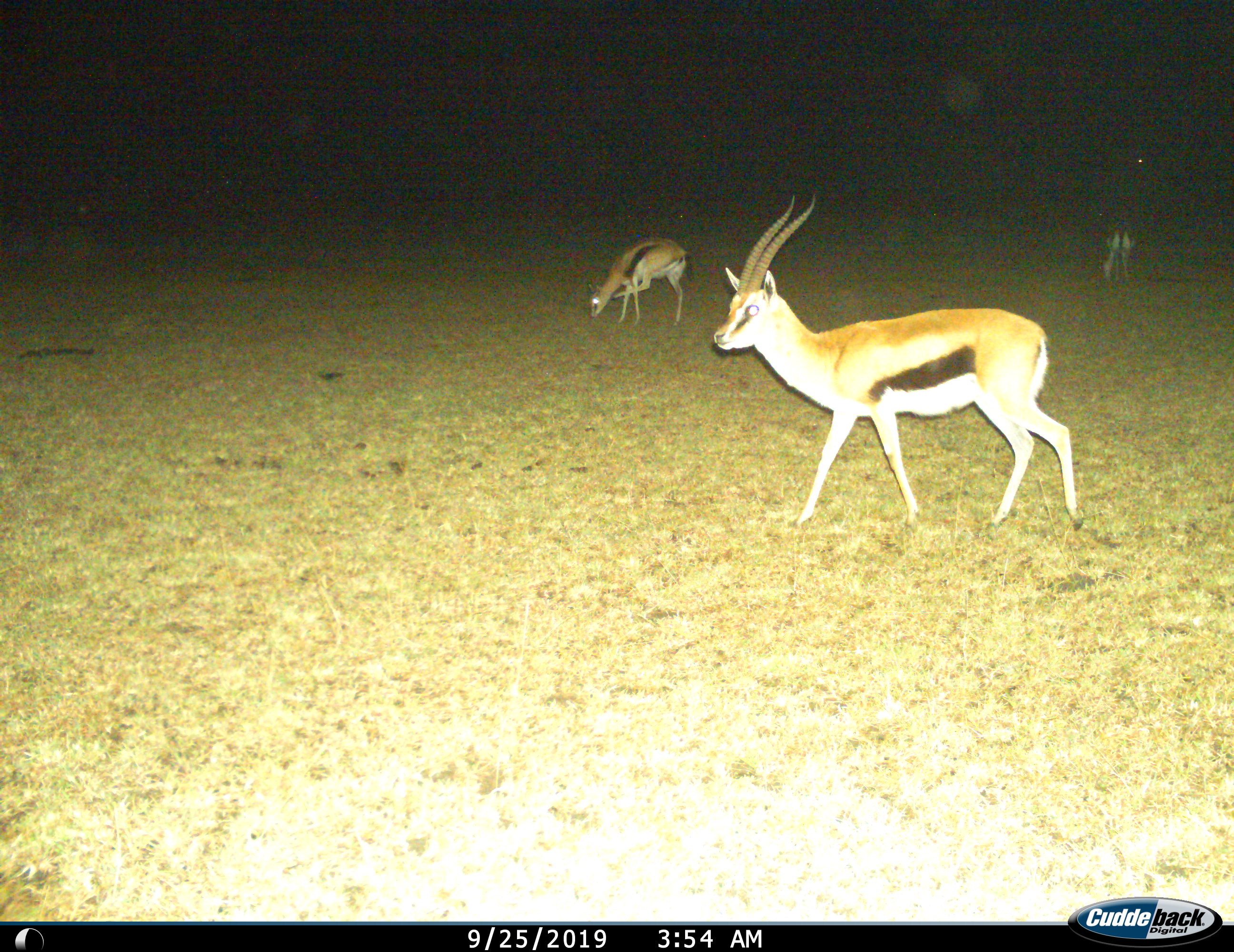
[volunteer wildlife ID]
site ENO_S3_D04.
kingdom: Animalia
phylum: Chordata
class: Mammalia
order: Artiodactyla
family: Bovidae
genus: Eudorcas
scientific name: Eudorcas thomsonii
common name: thomson's gazelle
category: gazellethomsons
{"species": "gazellethomsons (thomson's gazelle) (Eudorcas thomsonii)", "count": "3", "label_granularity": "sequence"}